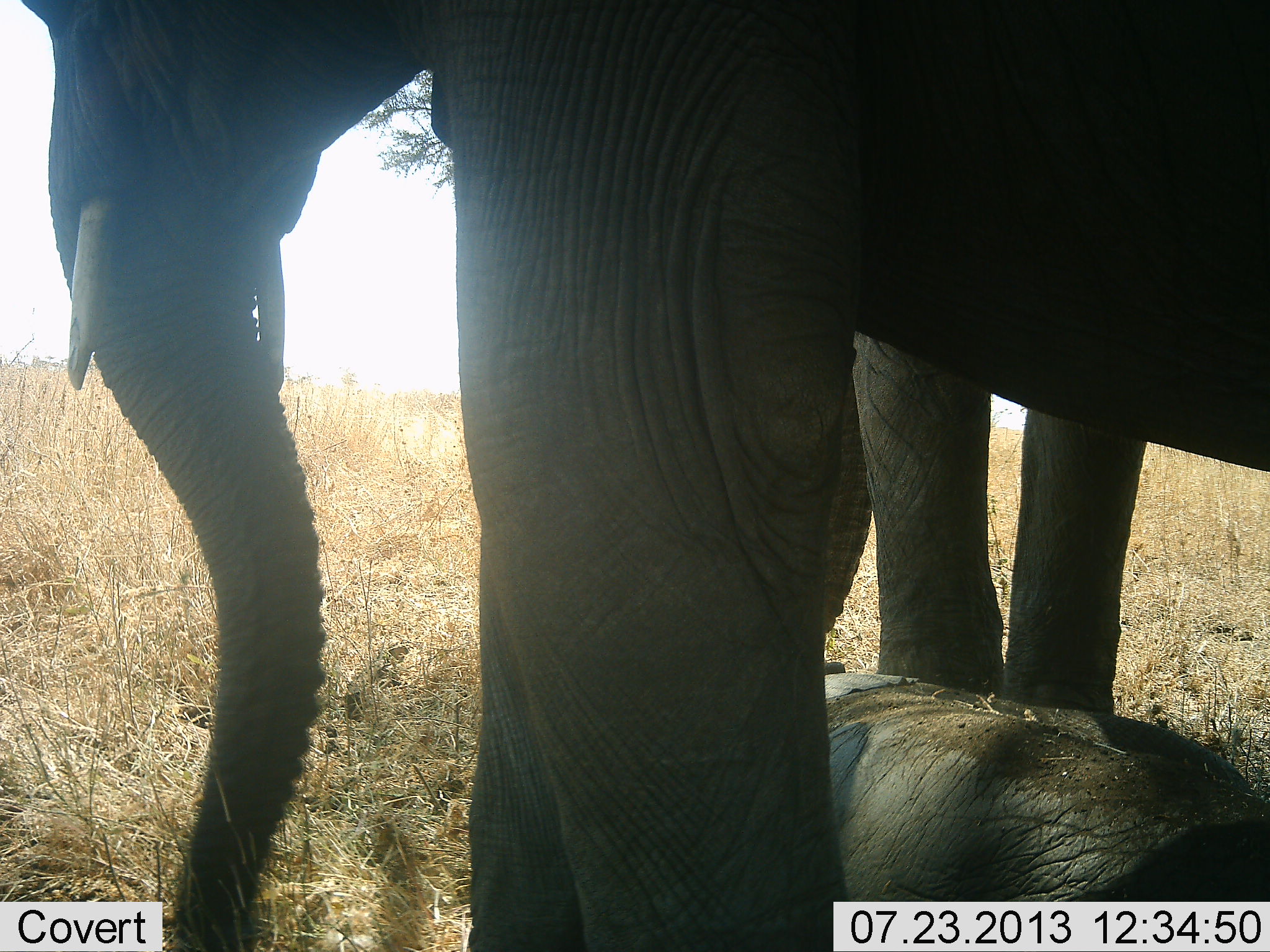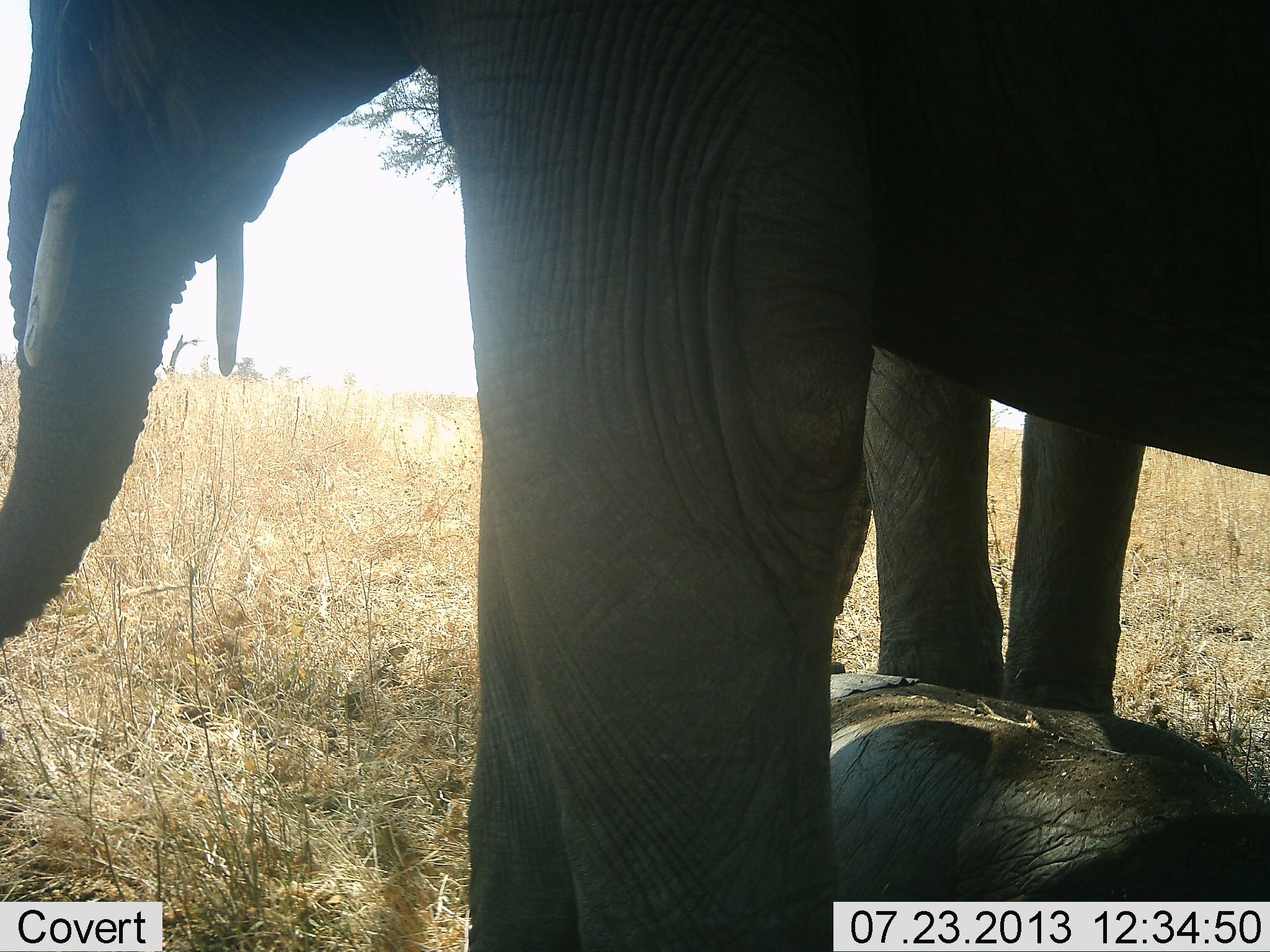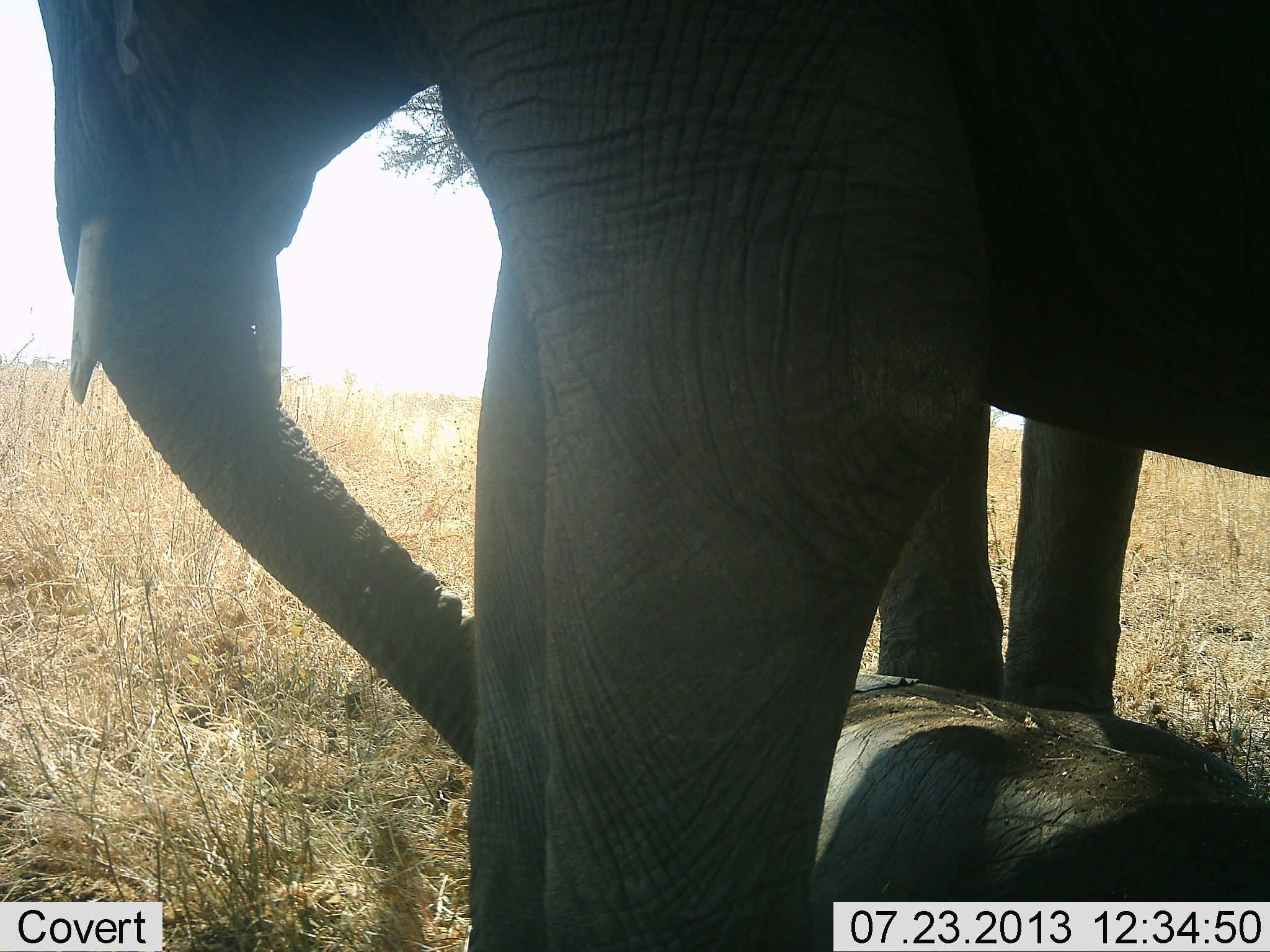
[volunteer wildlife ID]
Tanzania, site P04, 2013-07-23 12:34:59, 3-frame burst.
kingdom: Animalia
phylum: Chordata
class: Mammalia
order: Proboscidea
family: Elephantidae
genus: Loxodonta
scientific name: Loxodonta africana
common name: african bush elephant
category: elephant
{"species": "elephant (african bush elephant) (Loxodonta africana)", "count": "3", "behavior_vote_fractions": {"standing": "88%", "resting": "56%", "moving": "8%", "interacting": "8%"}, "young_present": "84%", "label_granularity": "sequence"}